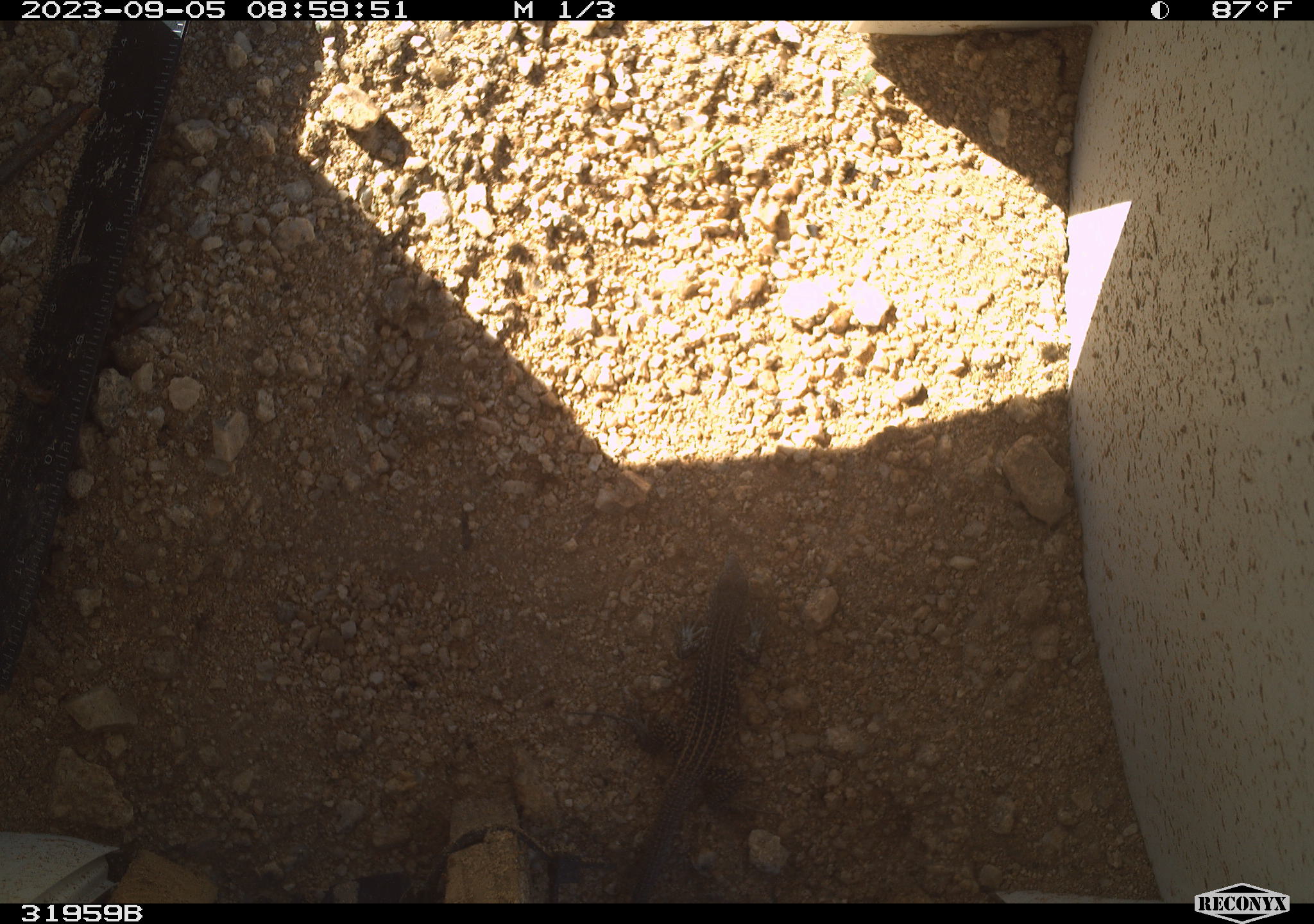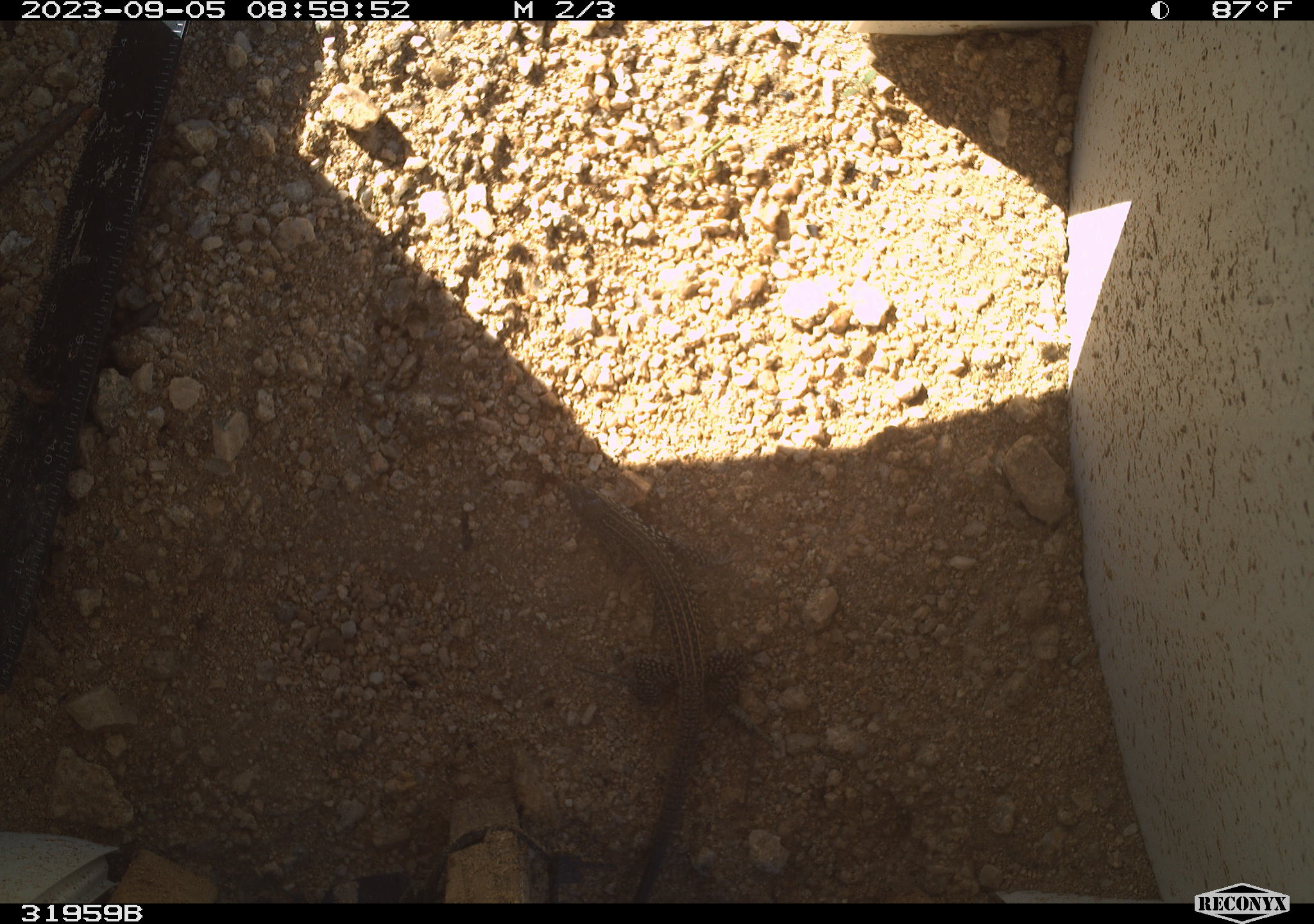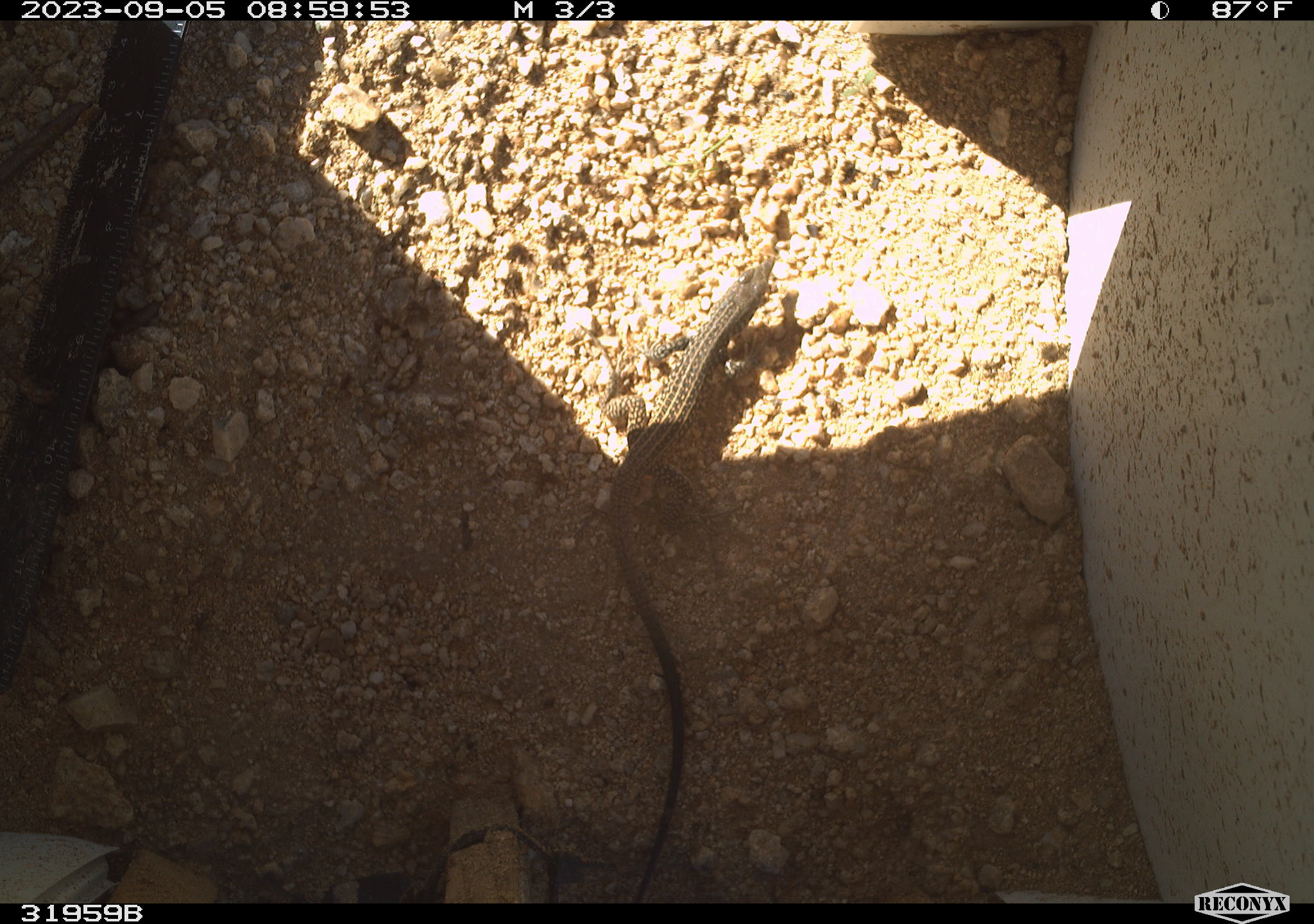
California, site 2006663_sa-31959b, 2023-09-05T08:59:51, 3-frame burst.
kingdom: Animalia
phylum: Chordata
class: Reptilia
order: Squamata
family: Teiidae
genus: Aspidoscelis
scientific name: Aspidoscelis tigris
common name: western whiptail